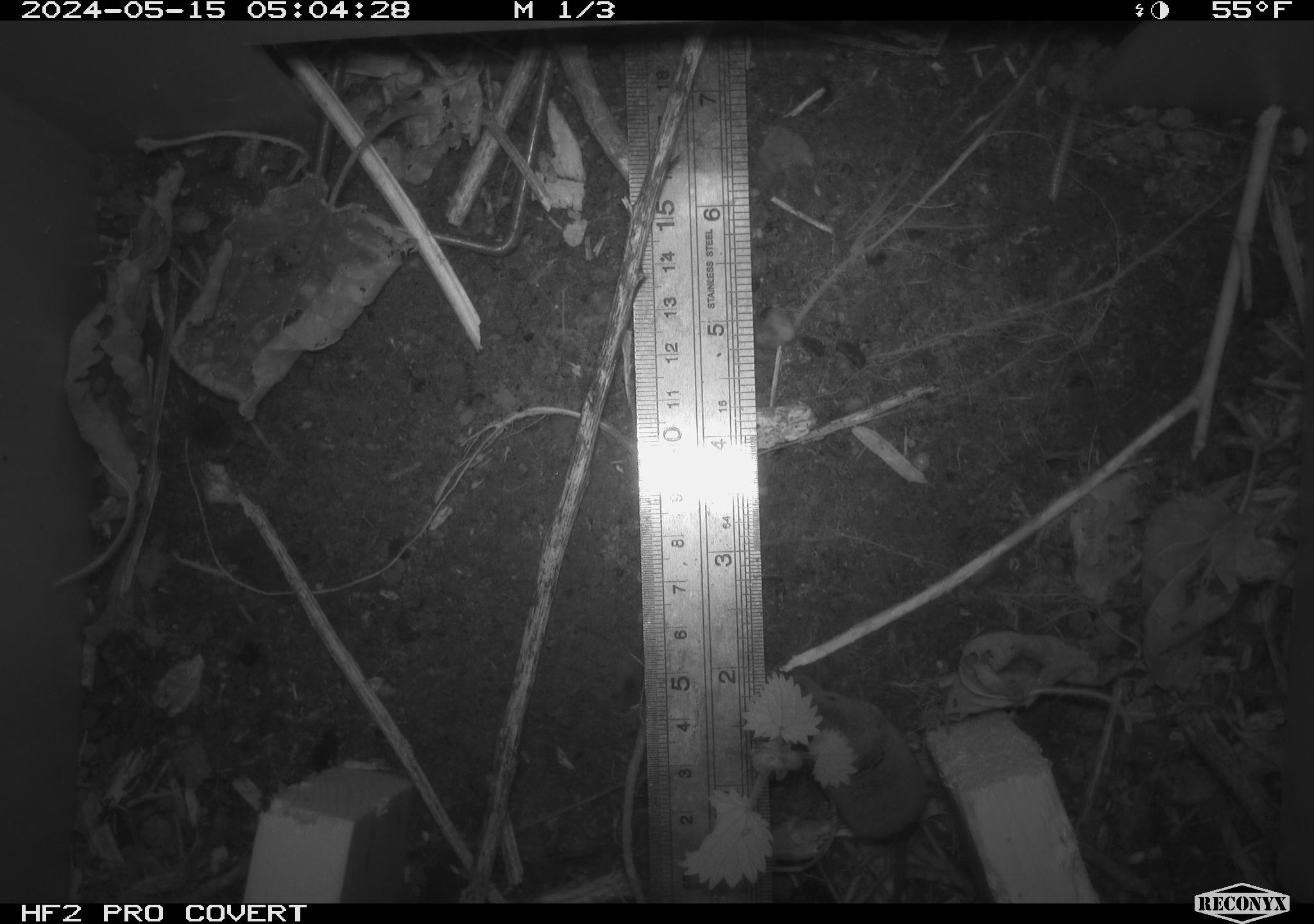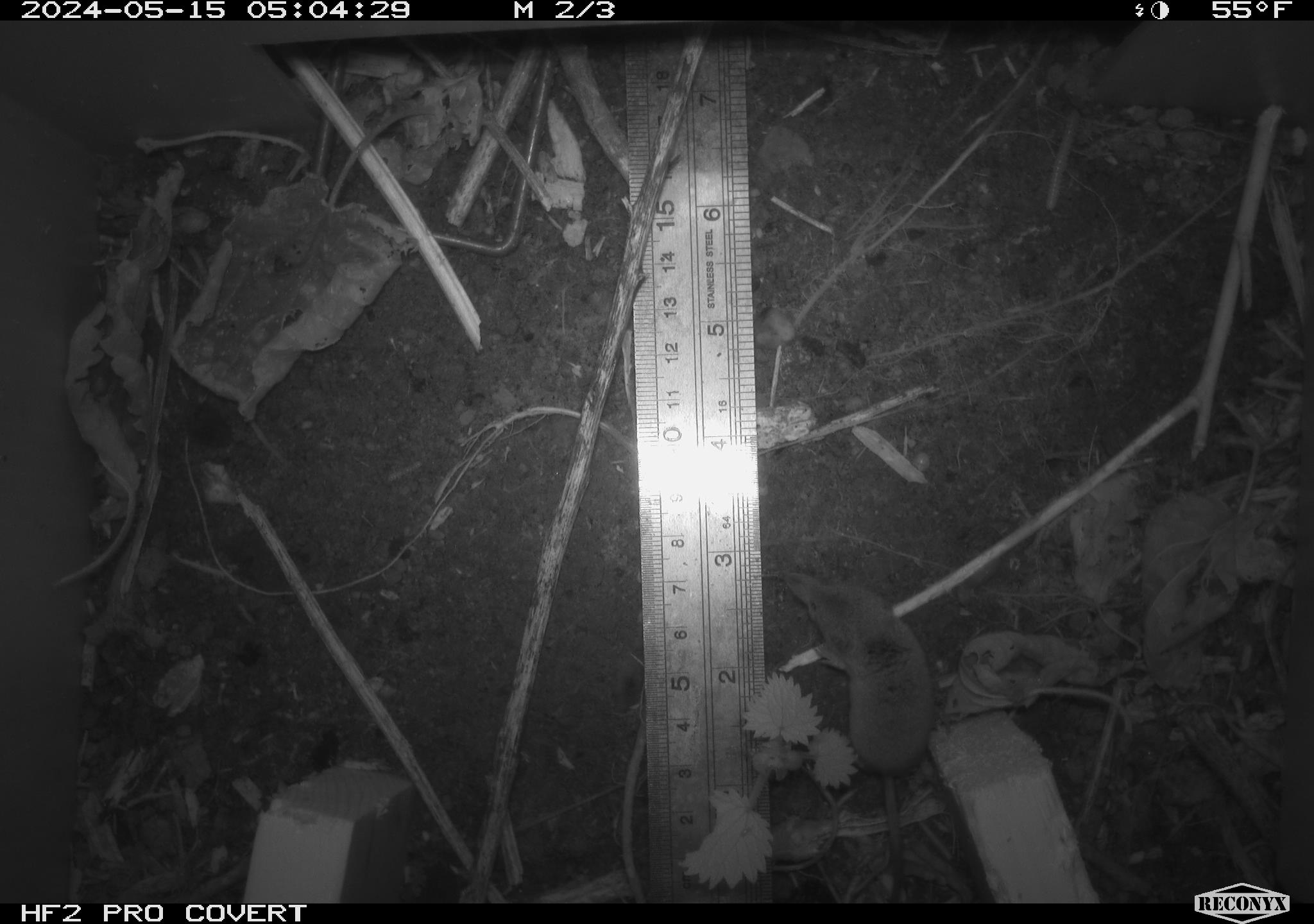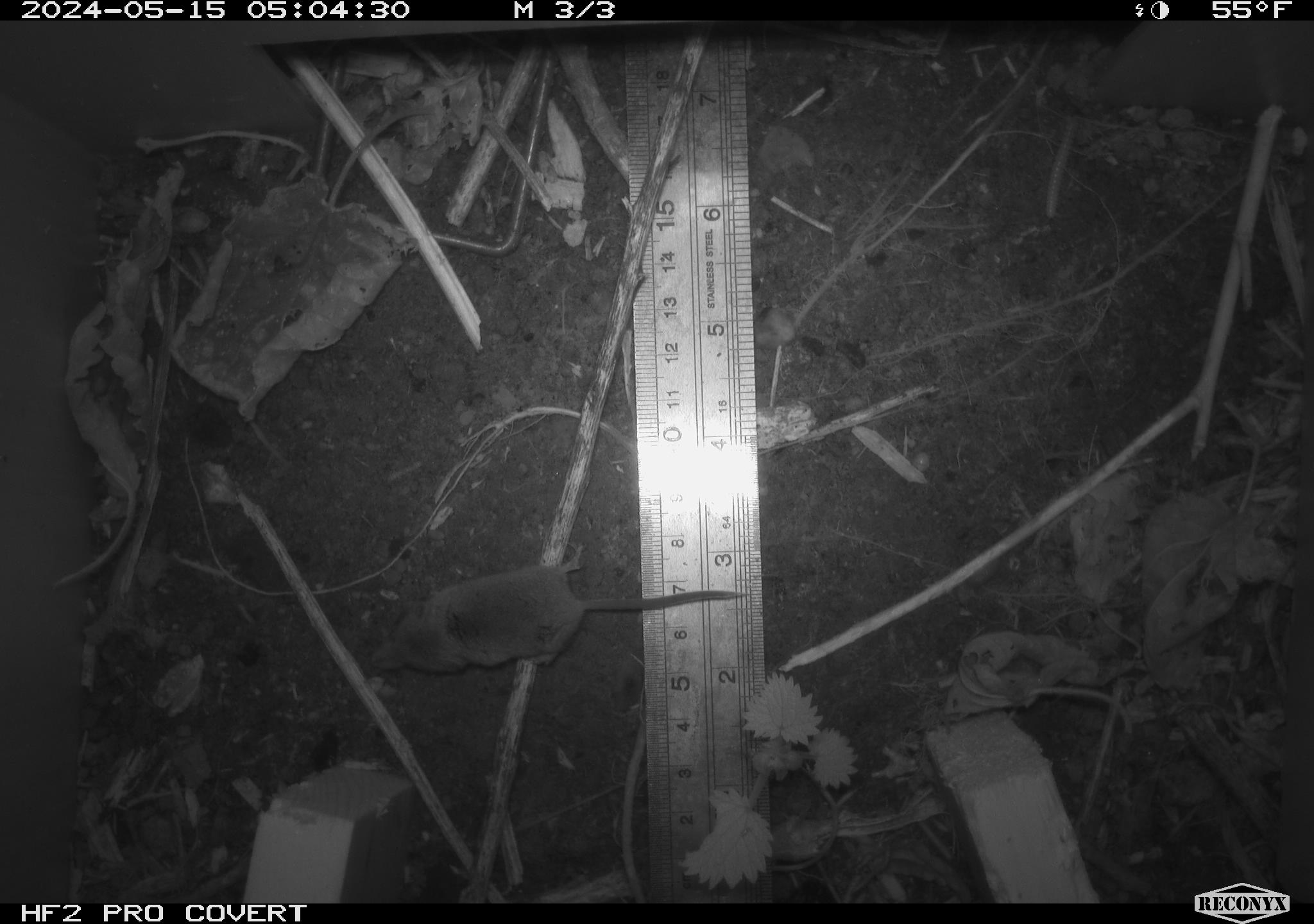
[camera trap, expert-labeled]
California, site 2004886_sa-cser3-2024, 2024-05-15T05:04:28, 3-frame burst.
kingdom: Animalia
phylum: Chordata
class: Mammalia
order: Eulipotyphla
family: Soricidae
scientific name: Soricidae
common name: shrews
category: soricidae family